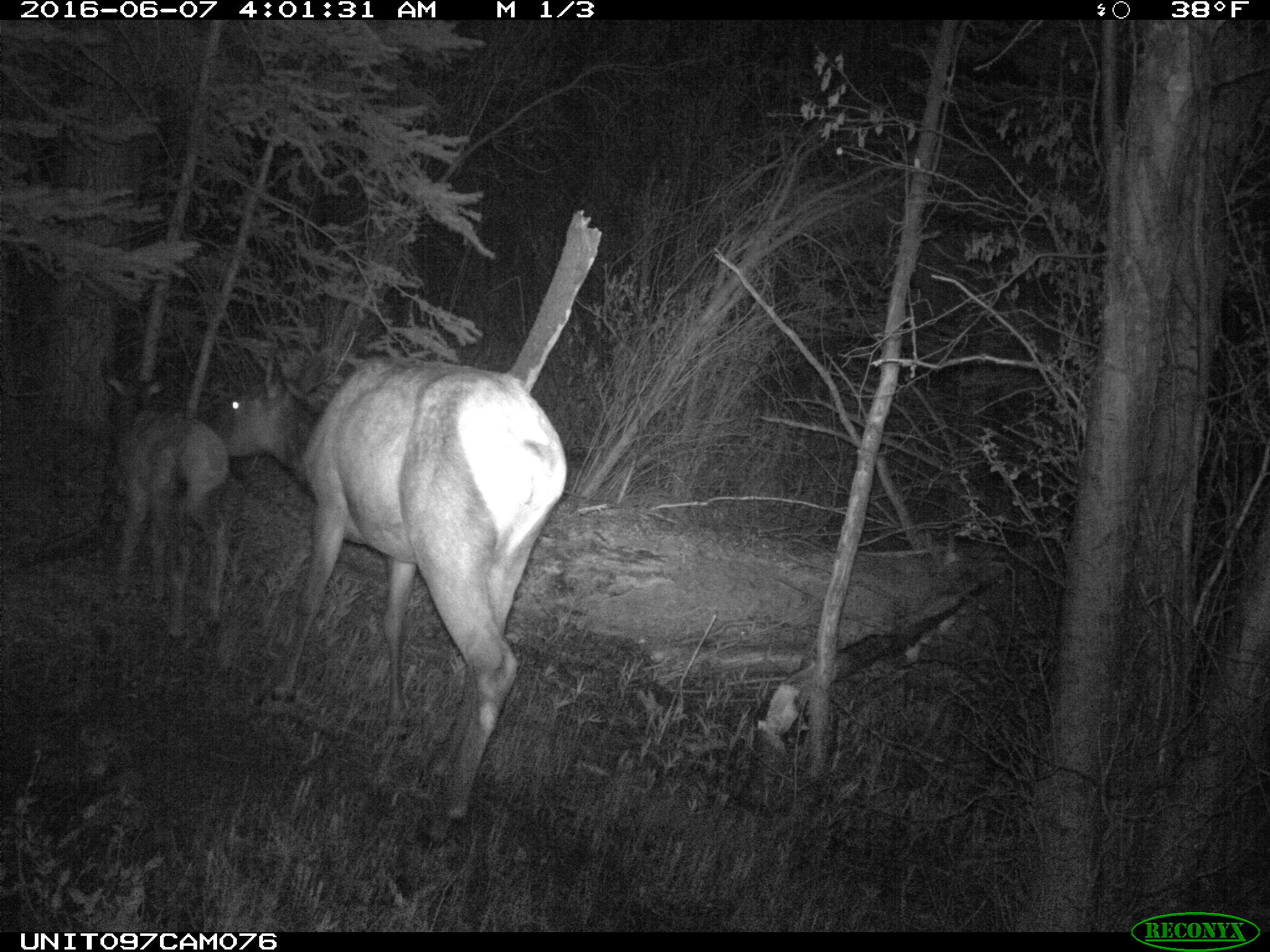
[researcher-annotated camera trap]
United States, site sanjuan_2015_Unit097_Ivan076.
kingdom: Animalia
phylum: Chordata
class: Mammalia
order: Artiodactyla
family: Cervidae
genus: Cervus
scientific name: Cervus elaphus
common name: red deer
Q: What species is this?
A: Cervus elaphus (red deer).